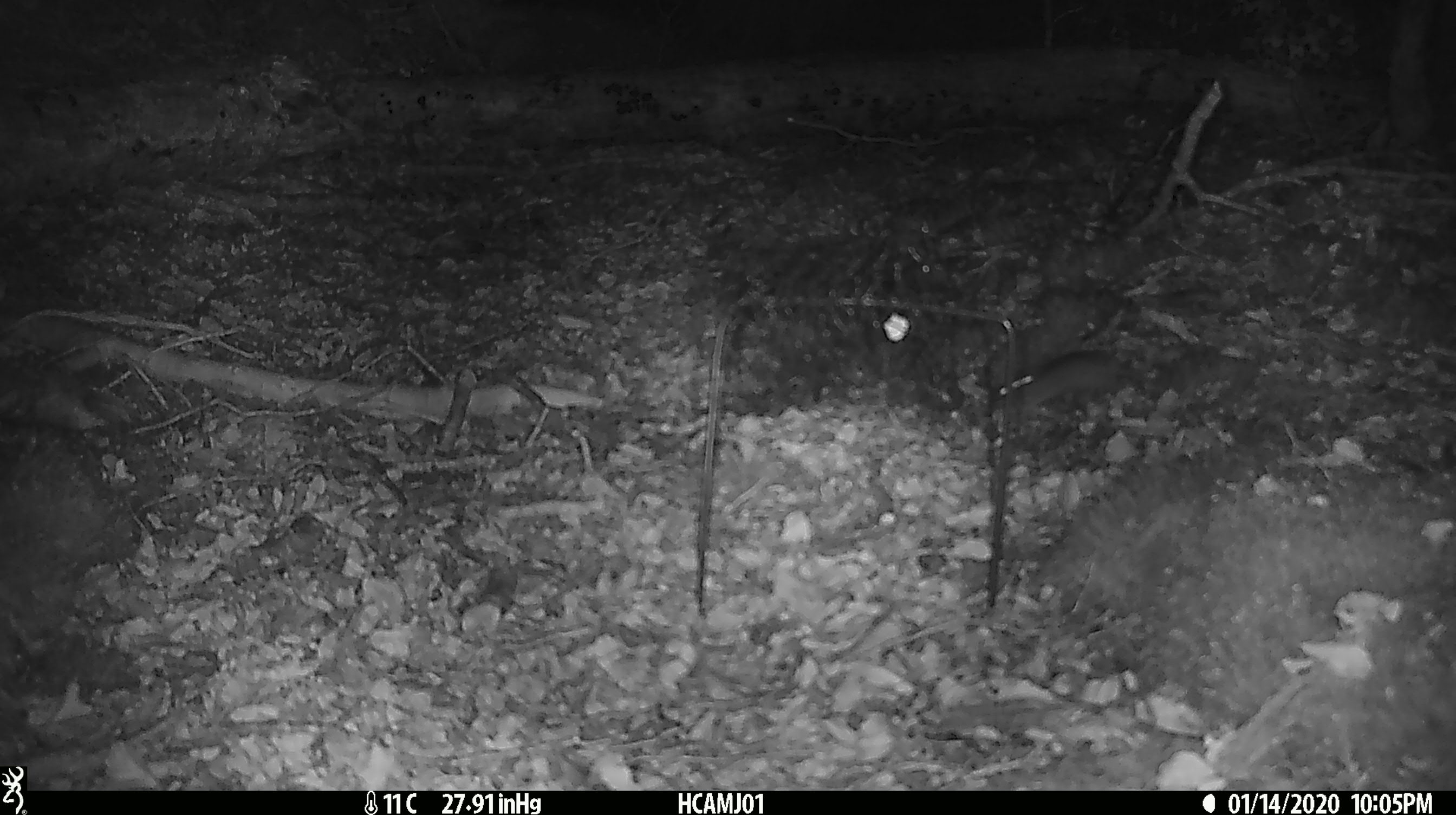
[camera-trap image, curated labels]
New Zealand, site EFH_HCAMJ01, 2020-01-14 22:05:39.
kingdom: Animalia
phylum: Chordata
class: Mammalia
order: Rodentia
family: Muridae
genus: Mus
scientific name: Mus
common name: mouse